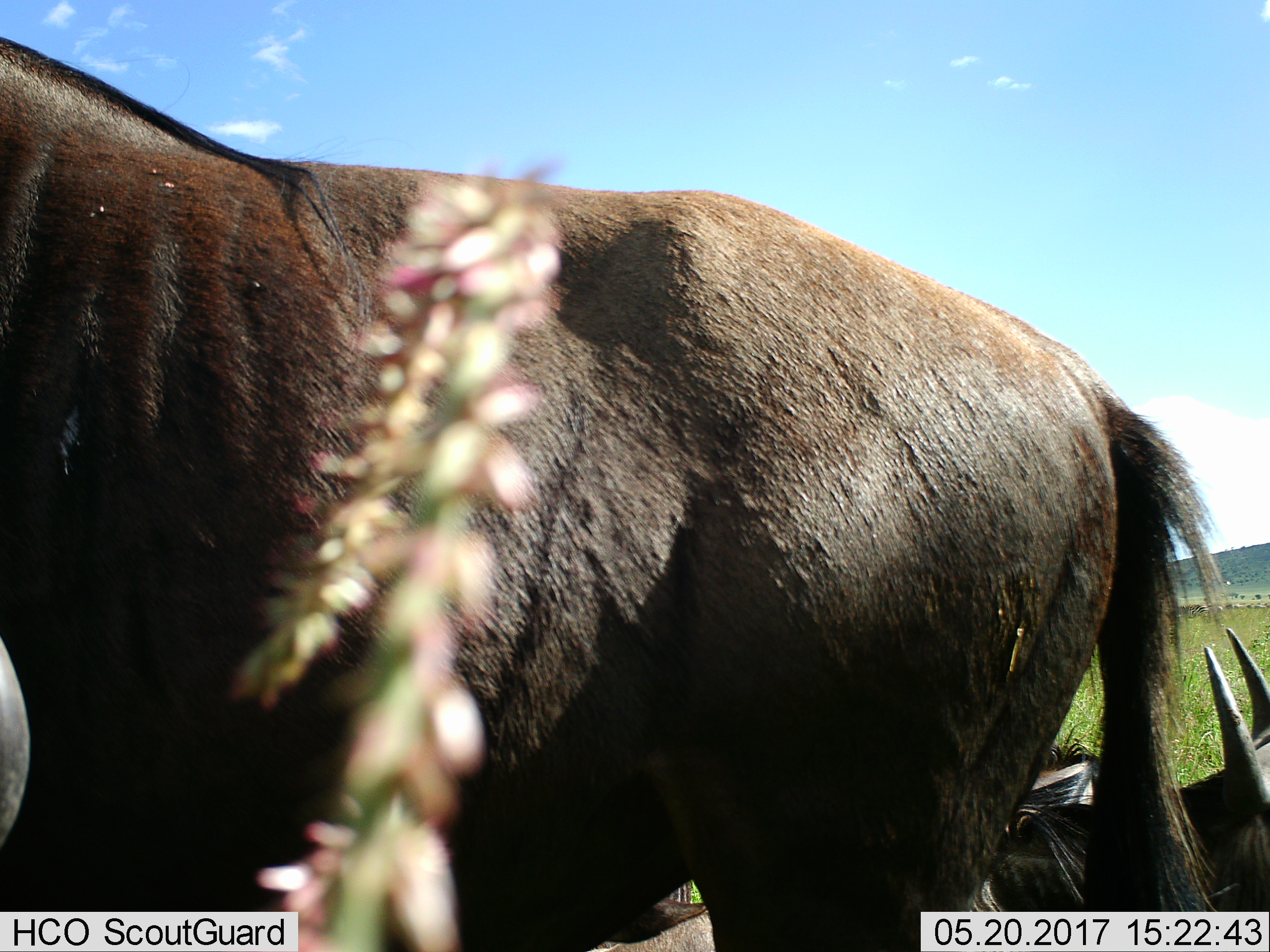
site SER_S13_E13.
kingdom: Animalia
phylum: Chordata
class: Mammalia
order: Artiodactyla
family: Bovidae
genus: Connochaetes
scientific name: Connochaetes taurinus taurinus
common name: blue wildebeest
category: wildebeestblue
Wildebeestblue (blue wildebeest) (Connochaetes taurinus taurinus), count 2. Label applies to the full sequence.